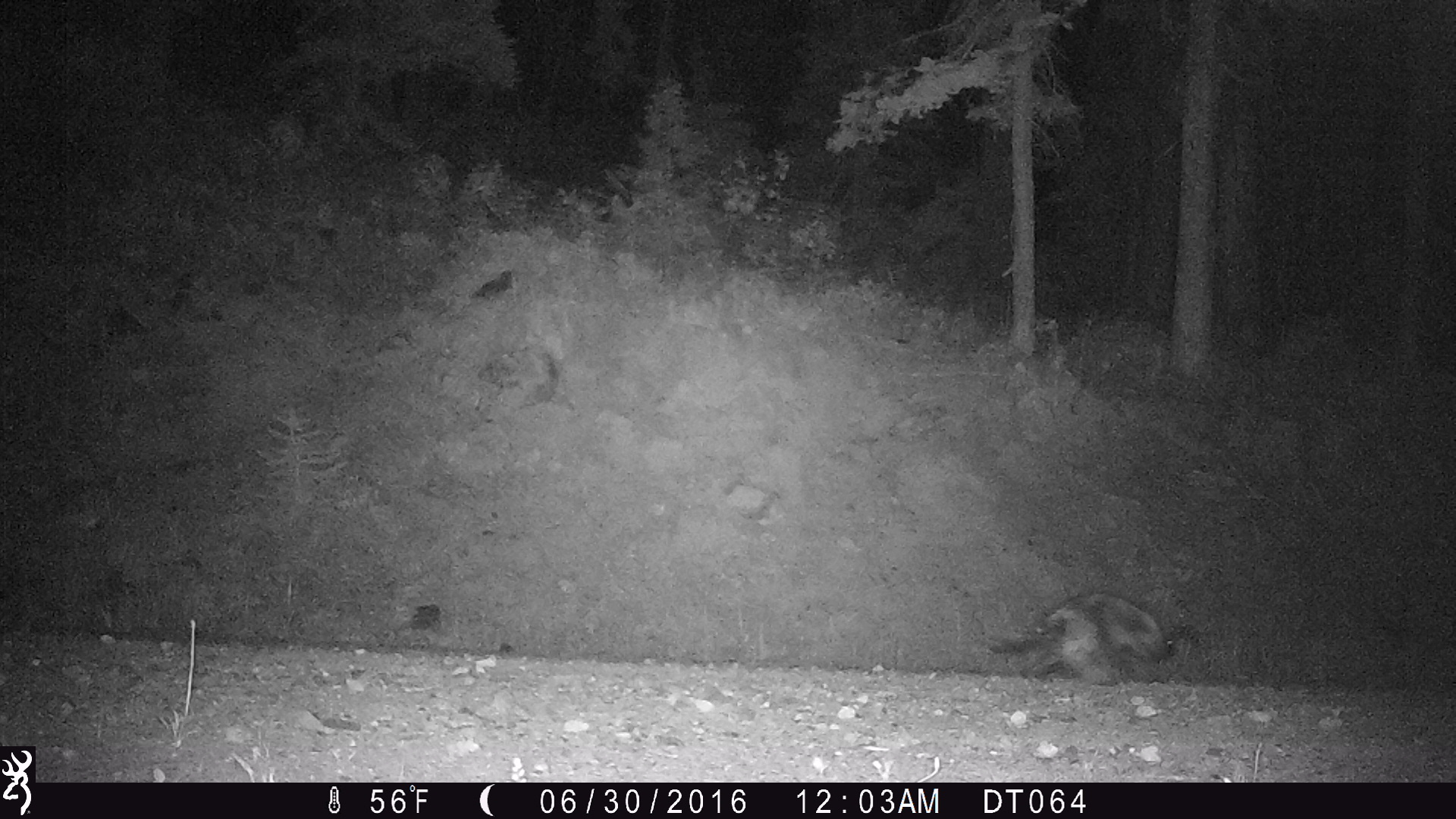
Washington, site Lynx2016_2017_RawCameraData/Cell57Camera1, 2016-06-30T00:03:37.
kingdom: Animalia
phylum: Chordata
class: Mammalia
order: Rodentia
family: Erethizontidae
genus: Erethizon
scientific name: Erethizon dorsatum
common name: north american porcupine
Erethizon dorsatum (north american porcupine). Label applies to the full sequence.